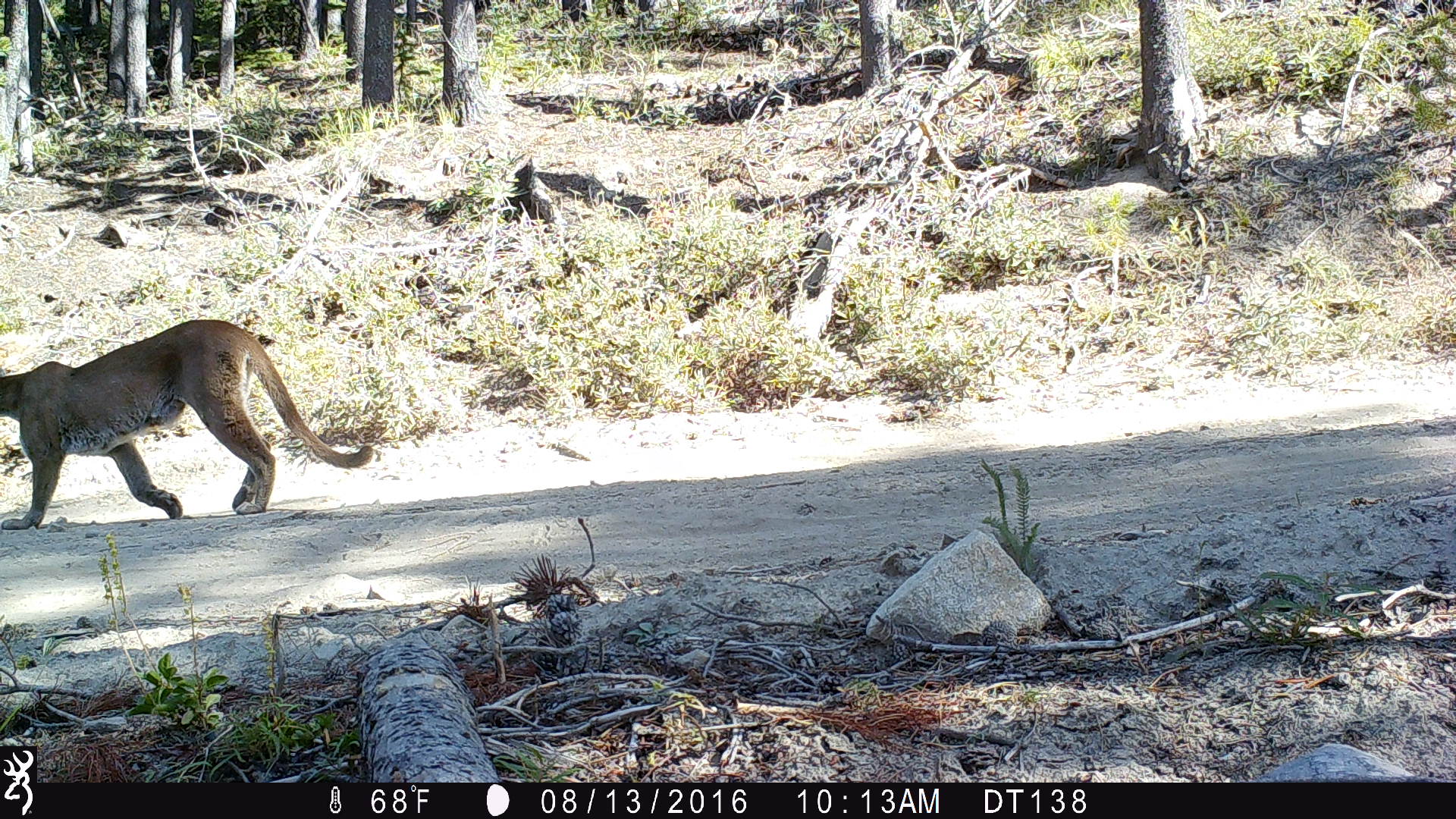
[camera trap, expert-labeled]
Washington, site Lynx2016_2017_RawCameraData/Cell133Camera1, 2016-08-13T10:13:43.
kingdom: Animalia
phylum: Chordata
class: Mammalia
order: Carnivora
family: Felidae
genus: Puma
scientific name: Puma concolor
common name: mountain lion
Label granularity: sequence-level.